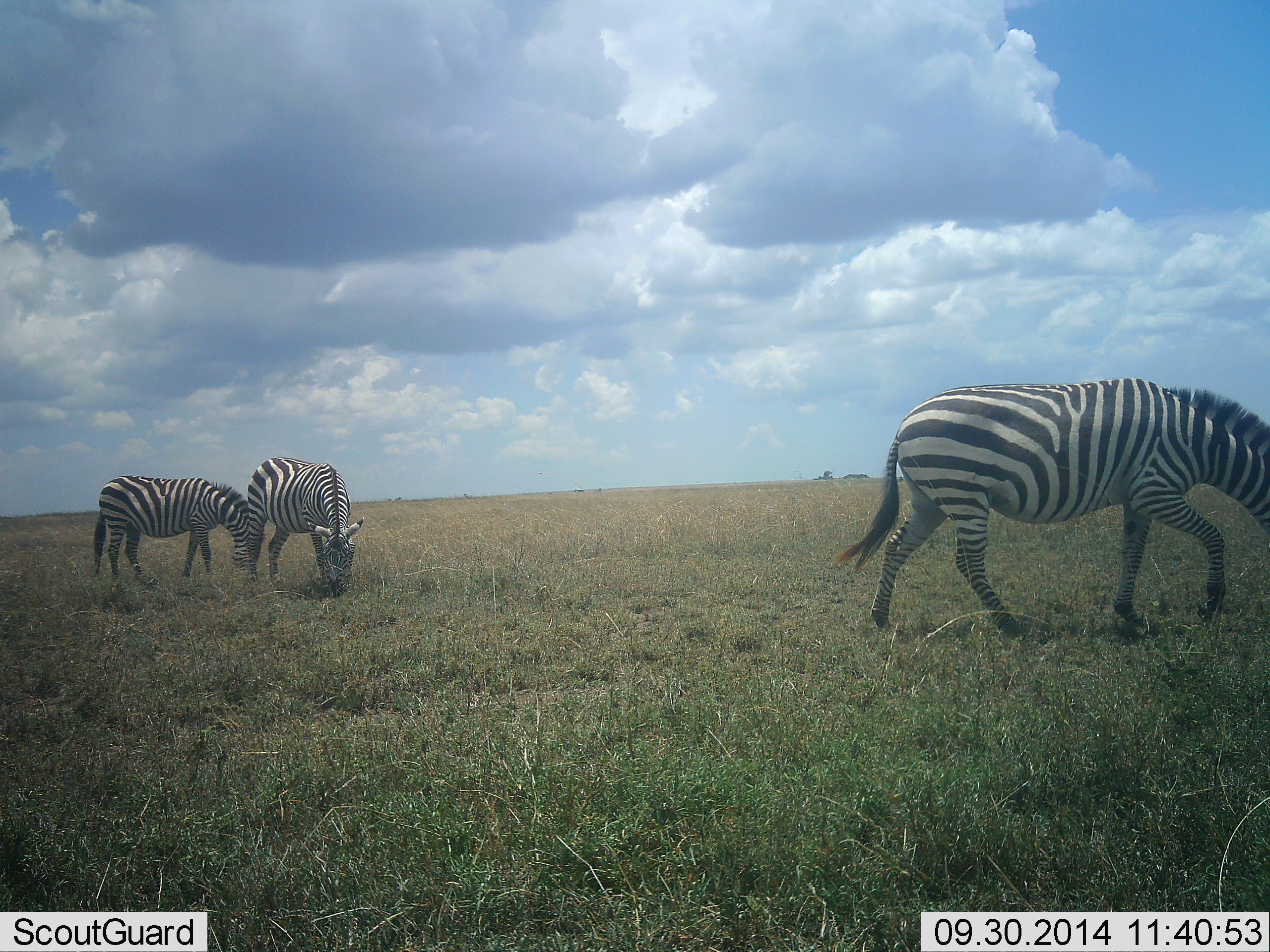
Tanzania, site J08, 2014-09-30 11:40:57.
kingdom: Animalia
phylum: Chordata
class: Mammalia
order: Perissodactyla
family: Equidae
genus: Equus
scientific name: Equus quagga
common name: plains zebra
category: zebra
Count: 3.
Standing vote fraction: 30%.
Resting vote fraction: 0%.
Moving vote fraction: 40%.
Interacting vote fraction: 0%.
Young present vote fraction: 10%.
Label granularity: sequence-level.